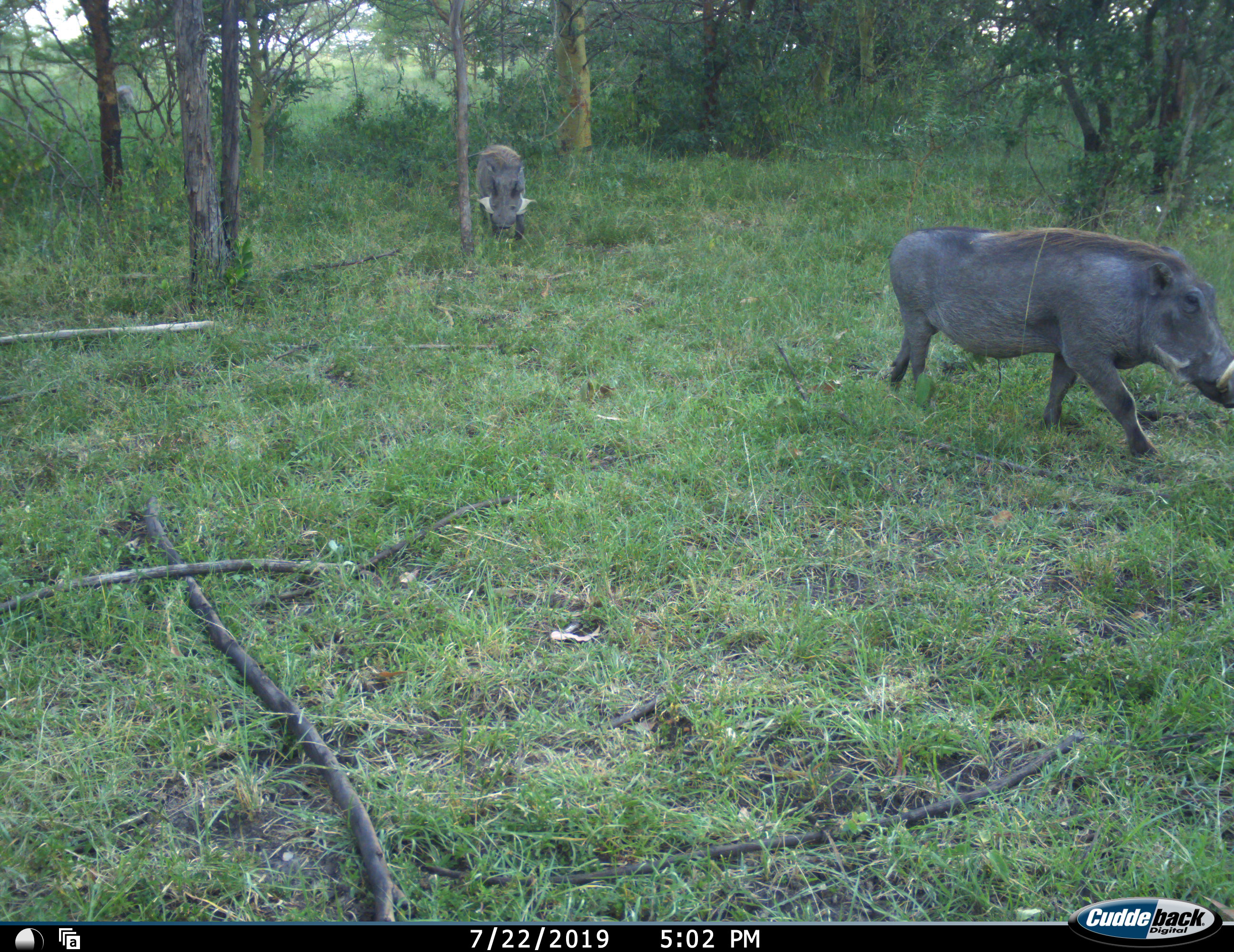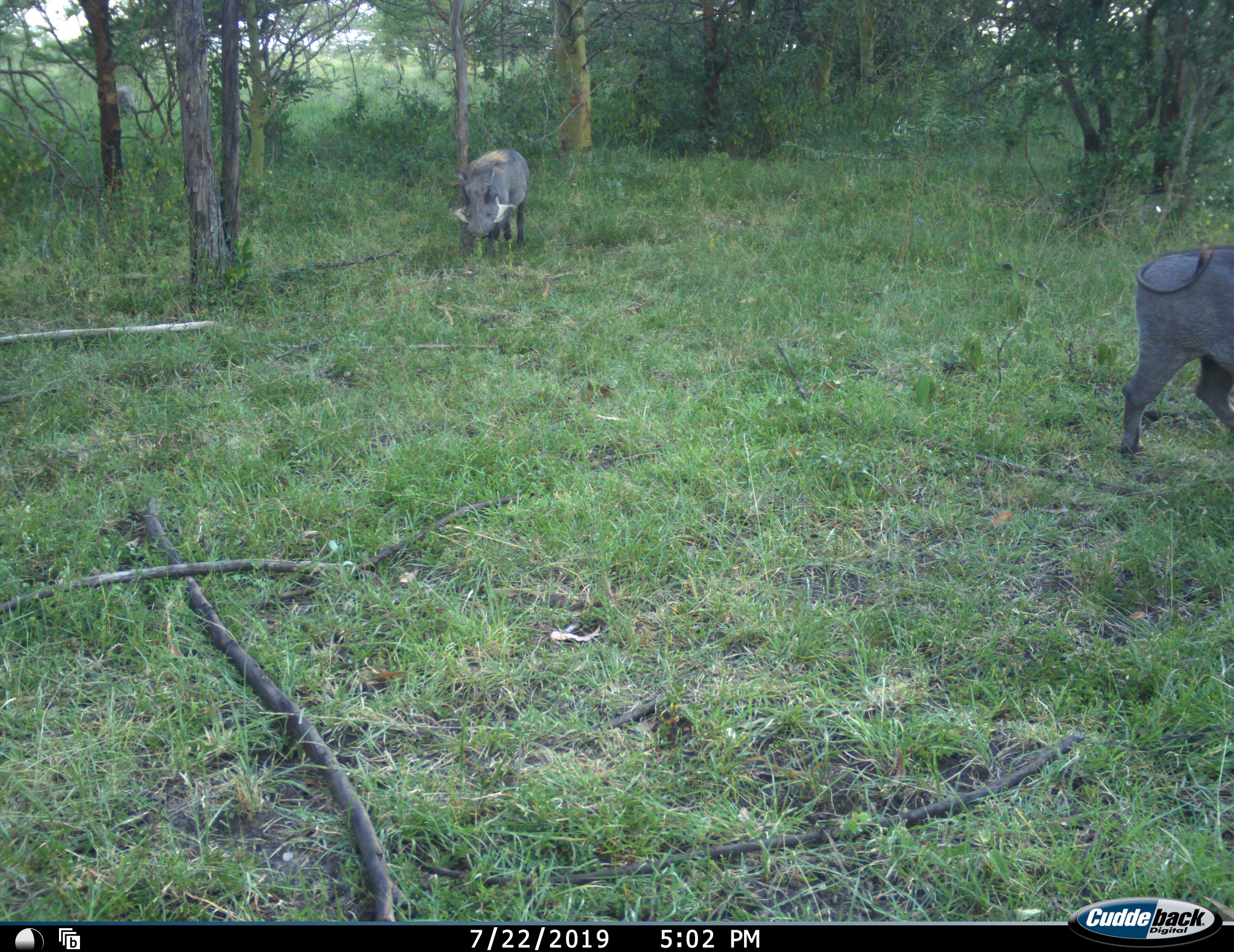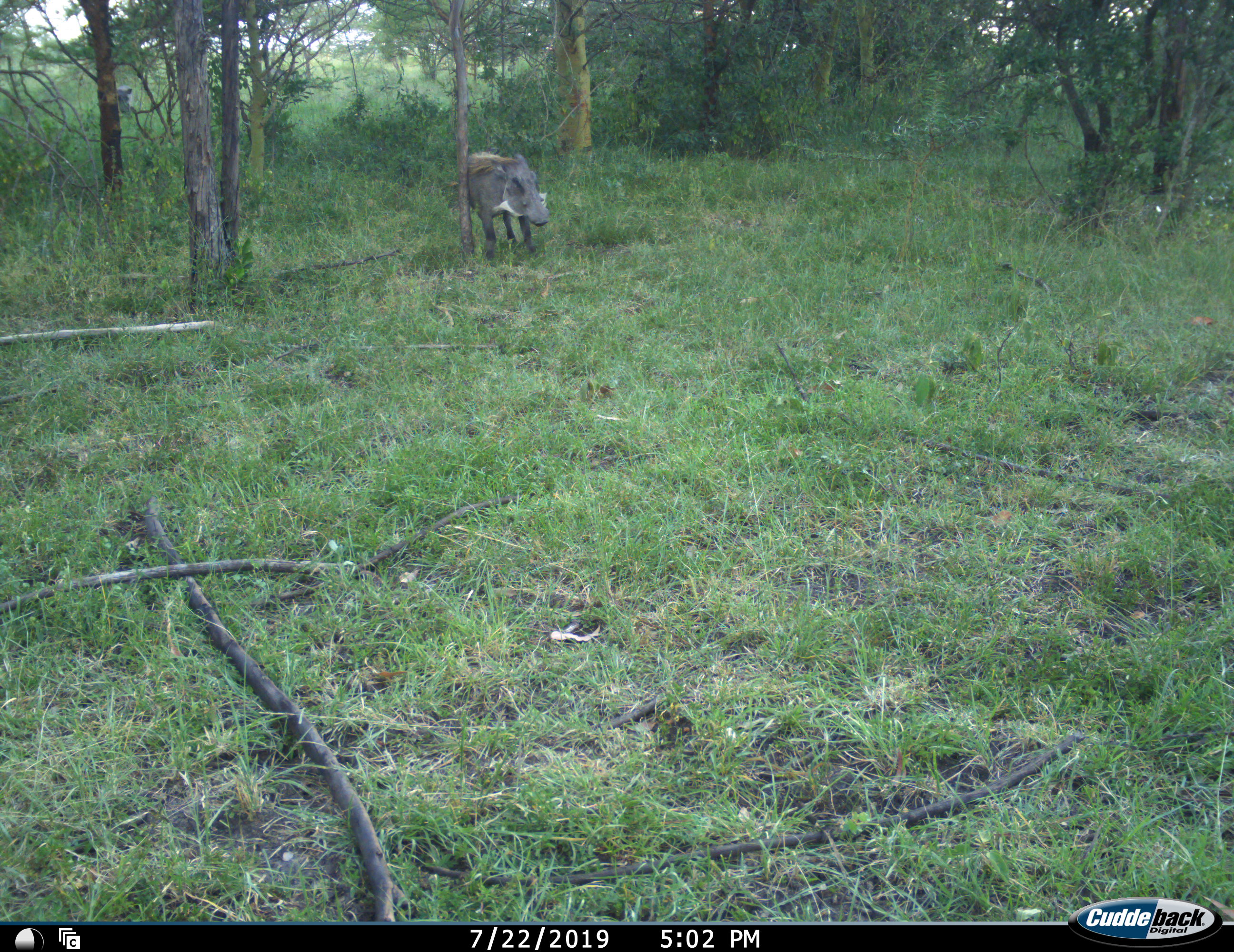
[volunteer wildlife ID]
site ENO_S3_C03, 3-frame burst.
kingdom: Animalia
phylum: Chordata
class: Mammalia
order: Artiodactyla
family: Suidae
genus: Phacochoerus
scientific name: Phacochoerus africanus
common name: warthog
Warthog (Phacochoerus africanus), count 2. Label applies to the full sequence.